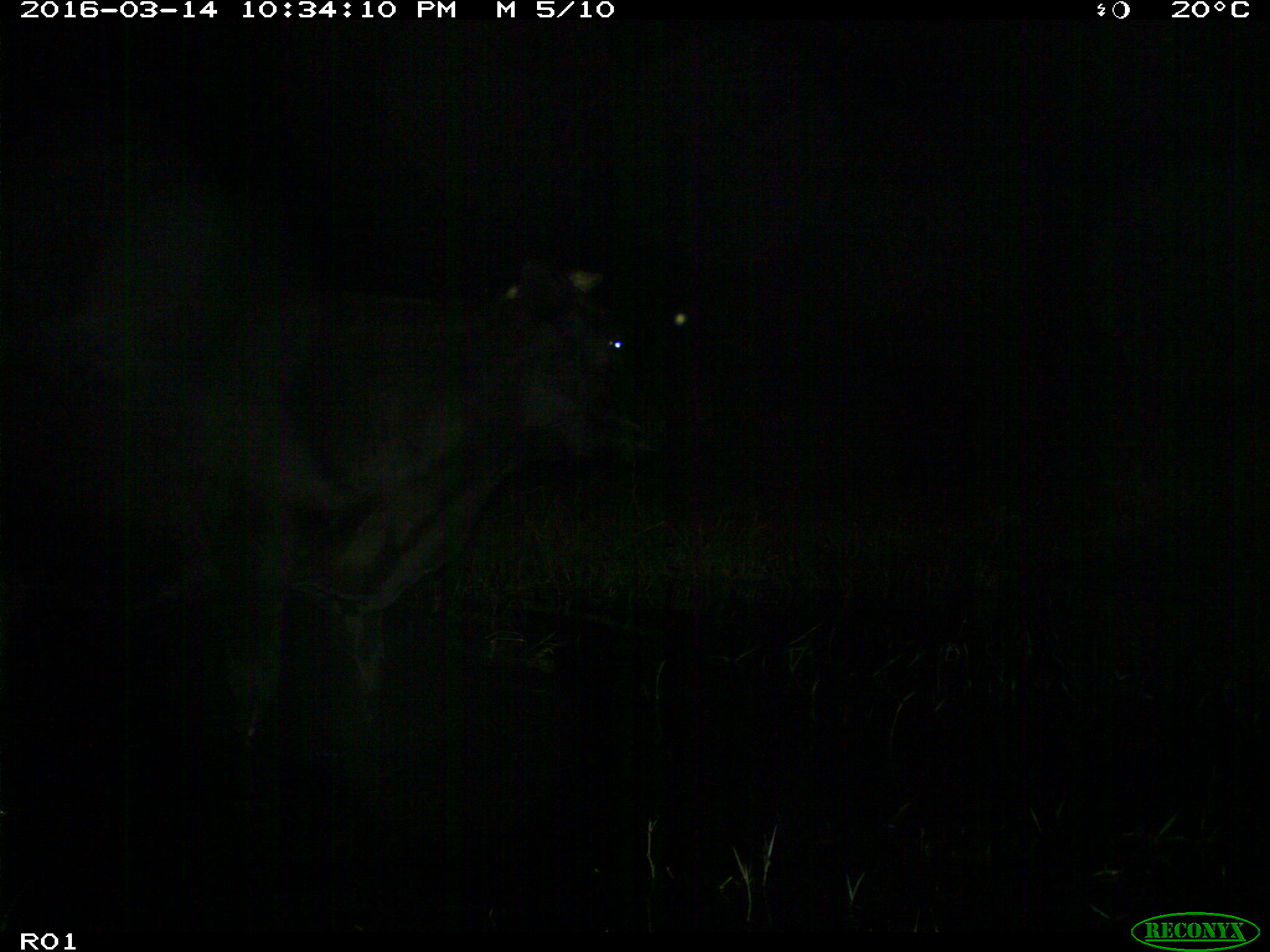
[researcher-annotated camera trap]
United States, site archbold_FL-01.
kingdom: Animalia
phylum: Chordata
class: Mammalia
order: Artiodactyla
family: Bovidae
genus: Bos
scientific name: Bos taurus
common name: domestic cow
Bos taurus (domestic cow).